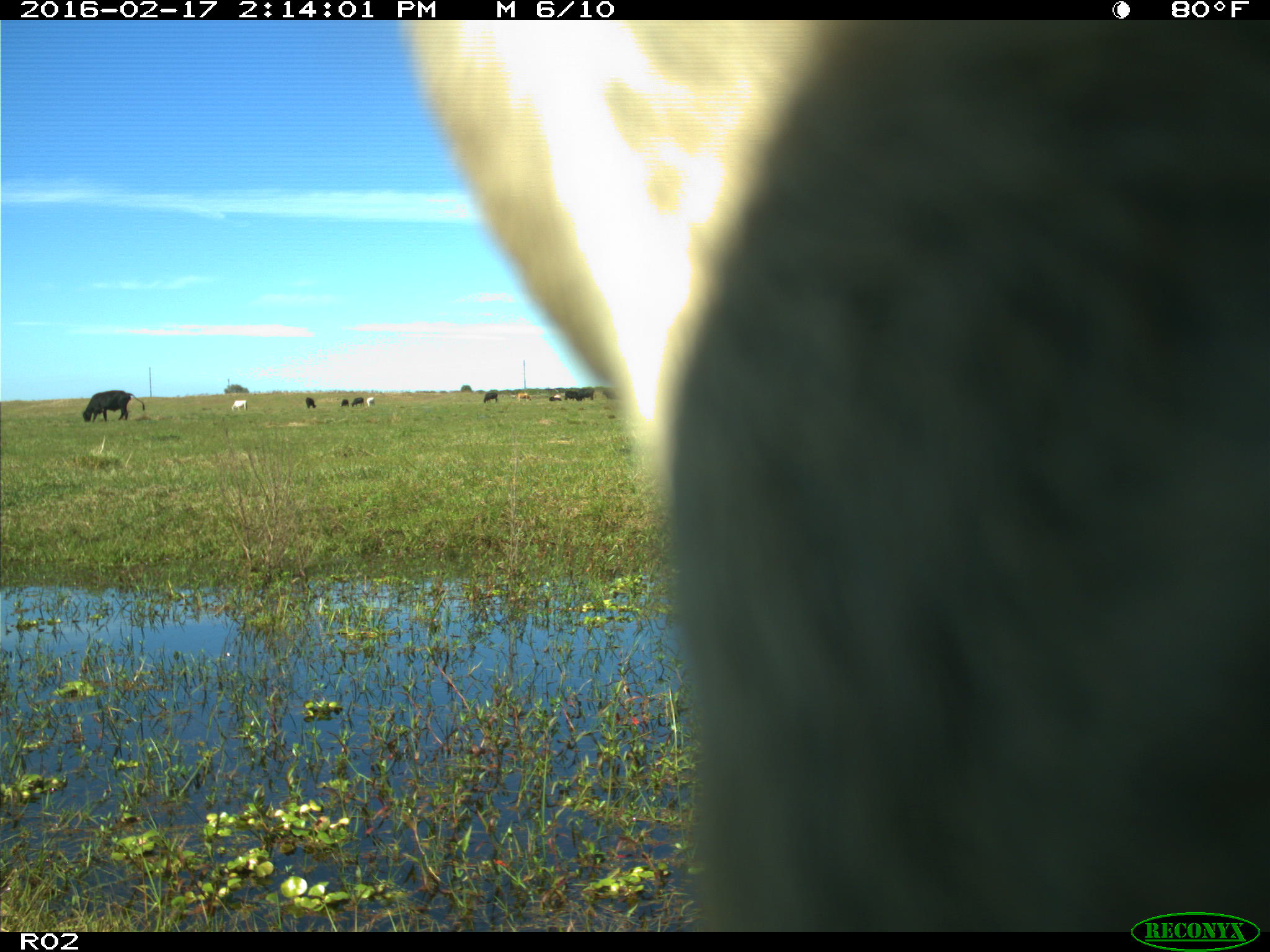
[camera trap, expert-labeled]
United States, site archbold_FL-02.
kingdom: Animalia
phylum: Chordata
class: Mammalia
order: Artiodactyla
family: Bovidae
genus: Bos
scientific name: Bos taurus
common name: domestic cow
Bos taurus (domestic cow).